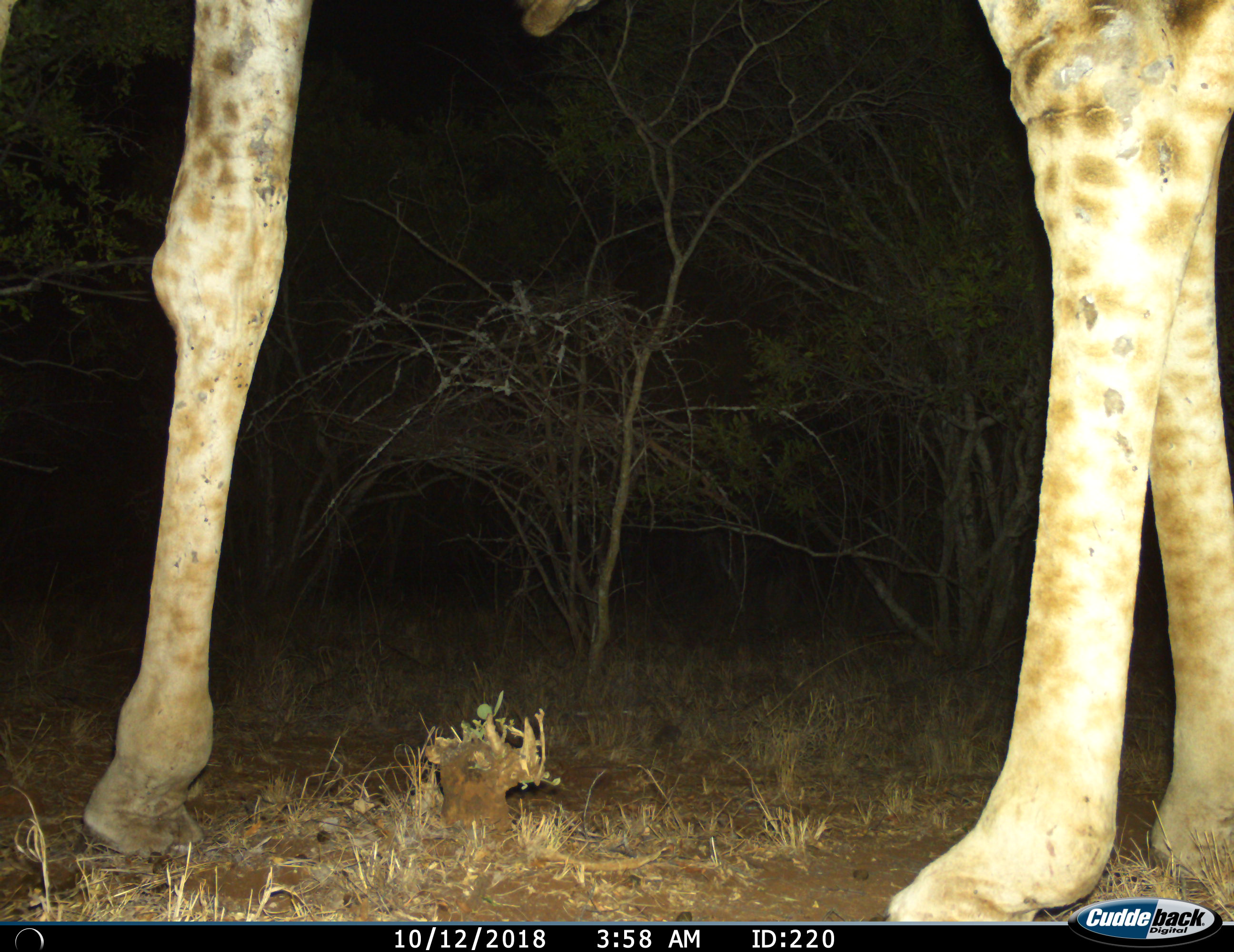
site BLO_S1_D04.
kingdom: Animalia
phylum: Chordata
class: Mammalia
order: Artiodactyla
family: Giraffidae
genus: Giraffa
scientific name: Giraffa camelopardalis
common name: giraffe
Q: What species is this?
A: Giraffe (Giraffa camelopardalis).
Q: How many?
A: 1.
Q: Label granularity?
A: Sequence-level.